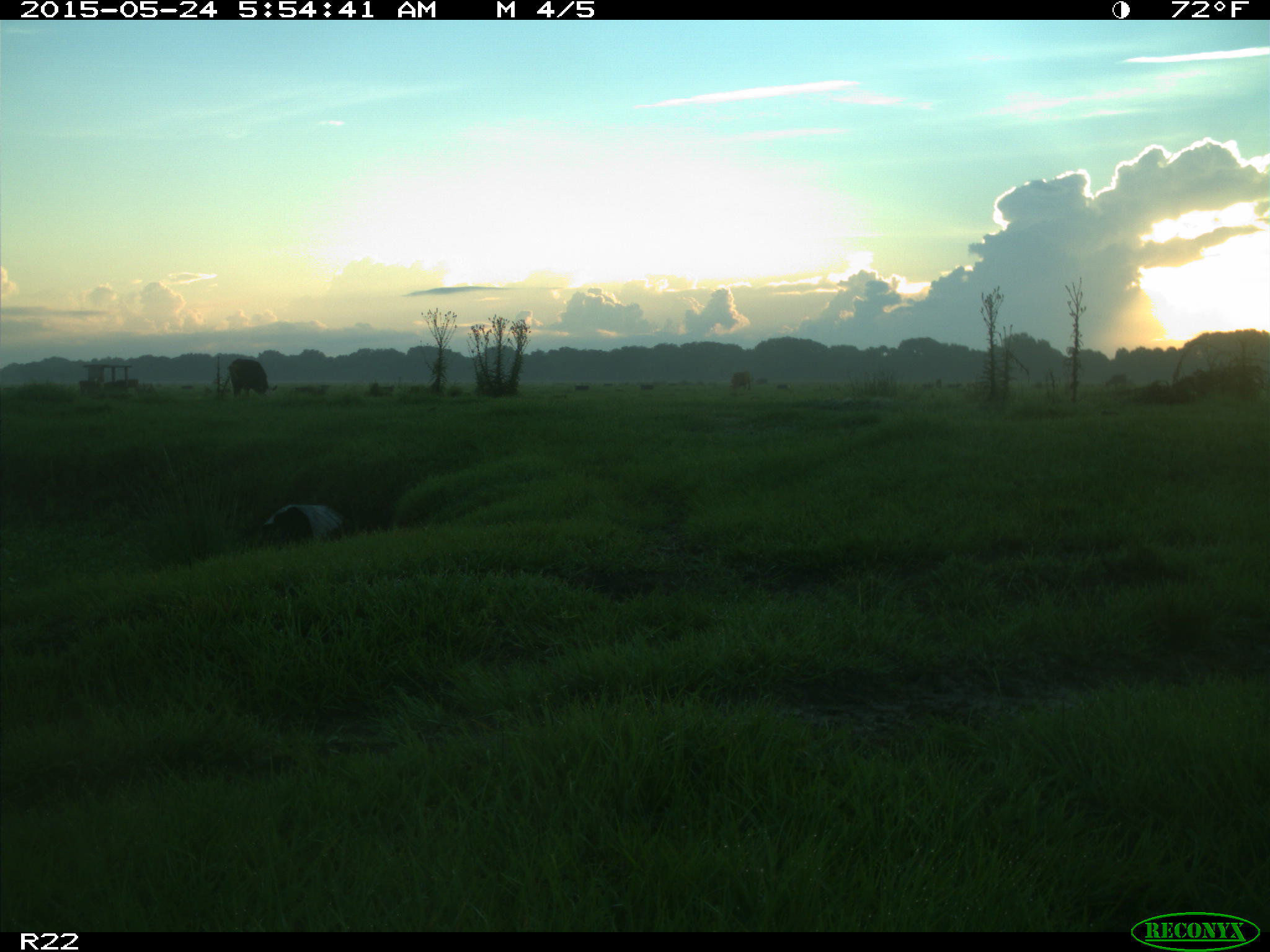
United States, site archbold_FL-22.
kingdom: Animalia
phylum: Chordata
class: Mammalia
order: Artiodactyla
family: Bovidae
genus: Bos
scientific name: Bos taurus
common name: domestic cow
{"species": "Bos taurus (domestic cow)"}